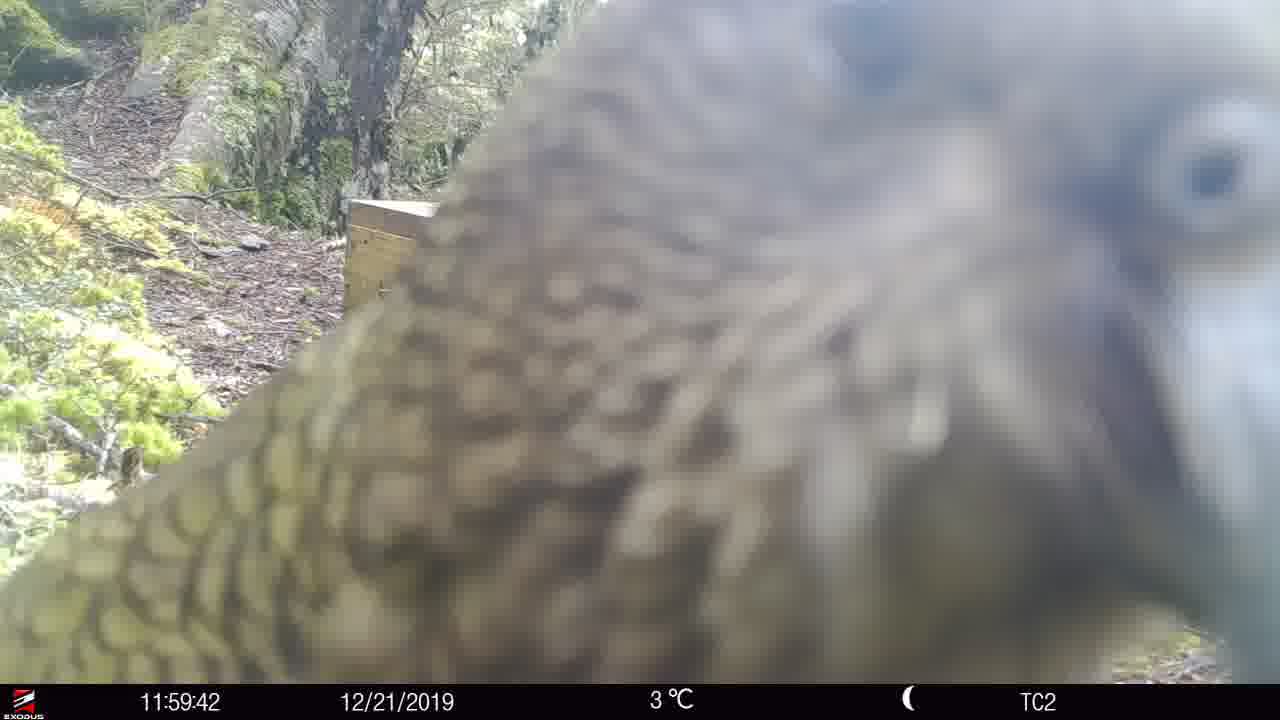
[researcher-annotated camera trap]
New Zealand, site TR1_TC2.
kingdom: Animalia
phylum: Chordata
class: Aves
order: Psittaciformes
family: Strigopidae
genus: Nestor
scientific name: Nestor notabilis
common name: kea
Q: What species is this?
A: Kea (Nestor notabilis).